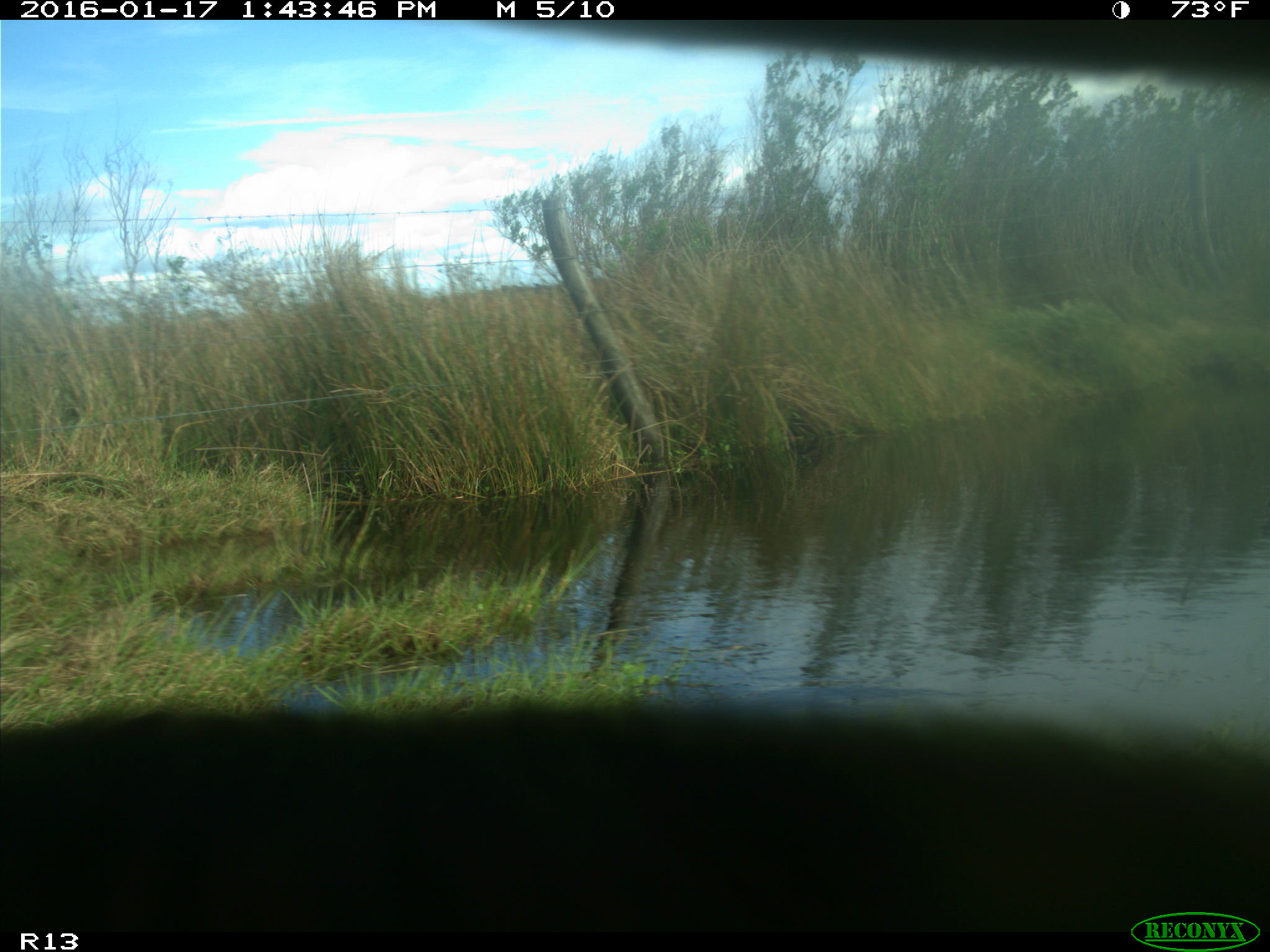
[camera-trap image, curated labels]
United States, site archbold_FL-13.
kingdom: Animalia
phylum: Chordata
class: Mammalia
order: Artiodactyla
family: Bovidae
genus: Bos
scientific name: Bos taurus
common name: domestic cow